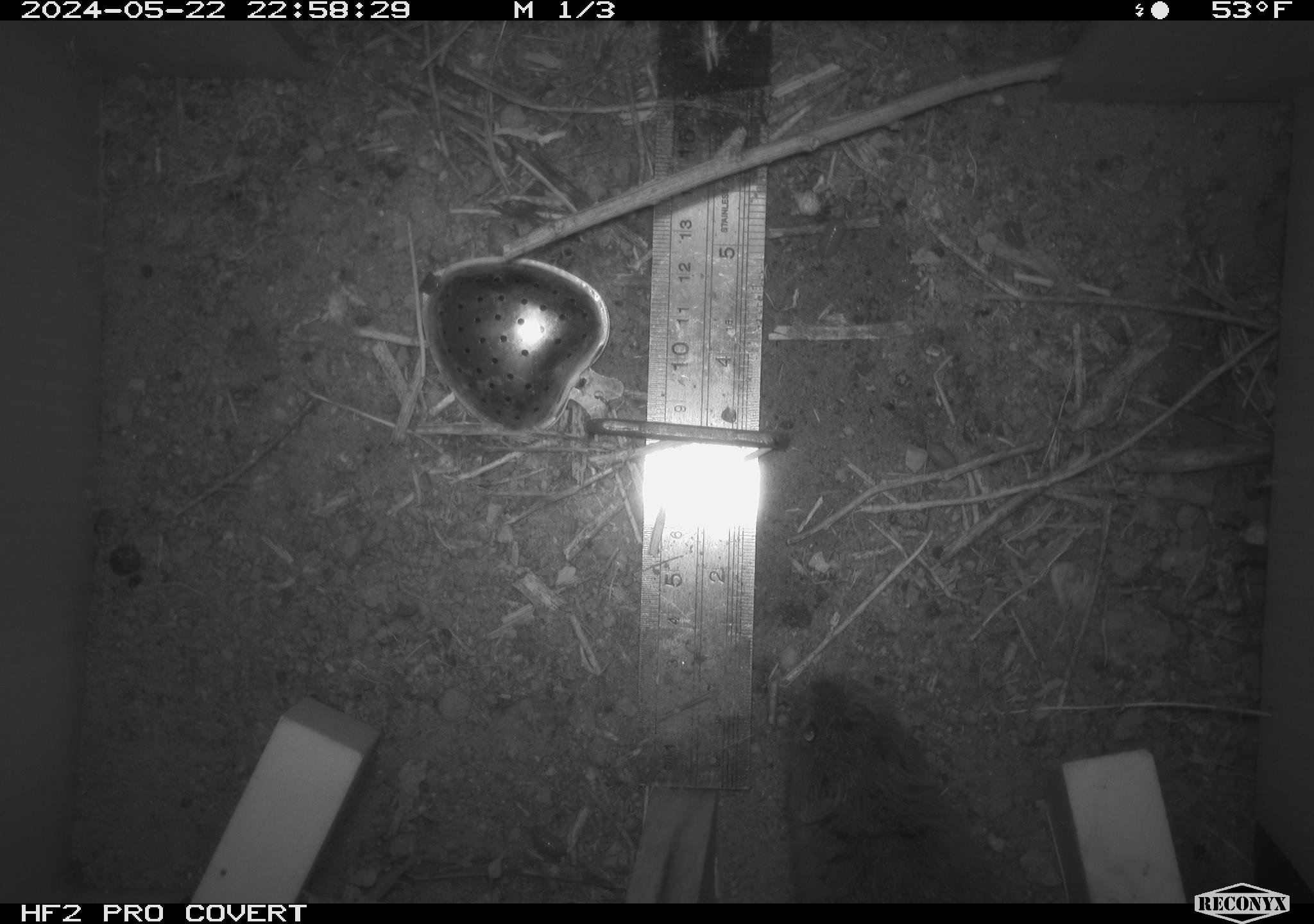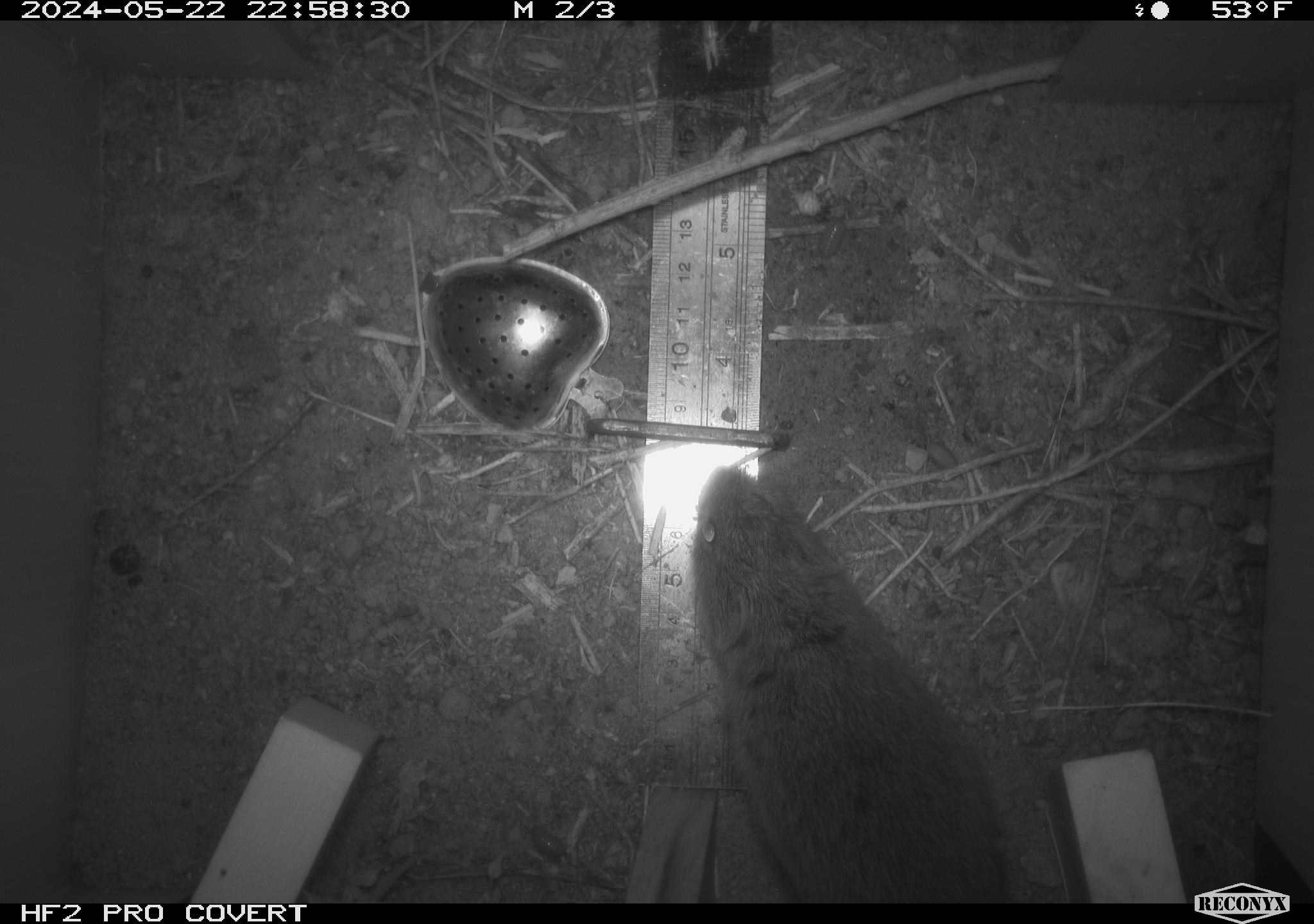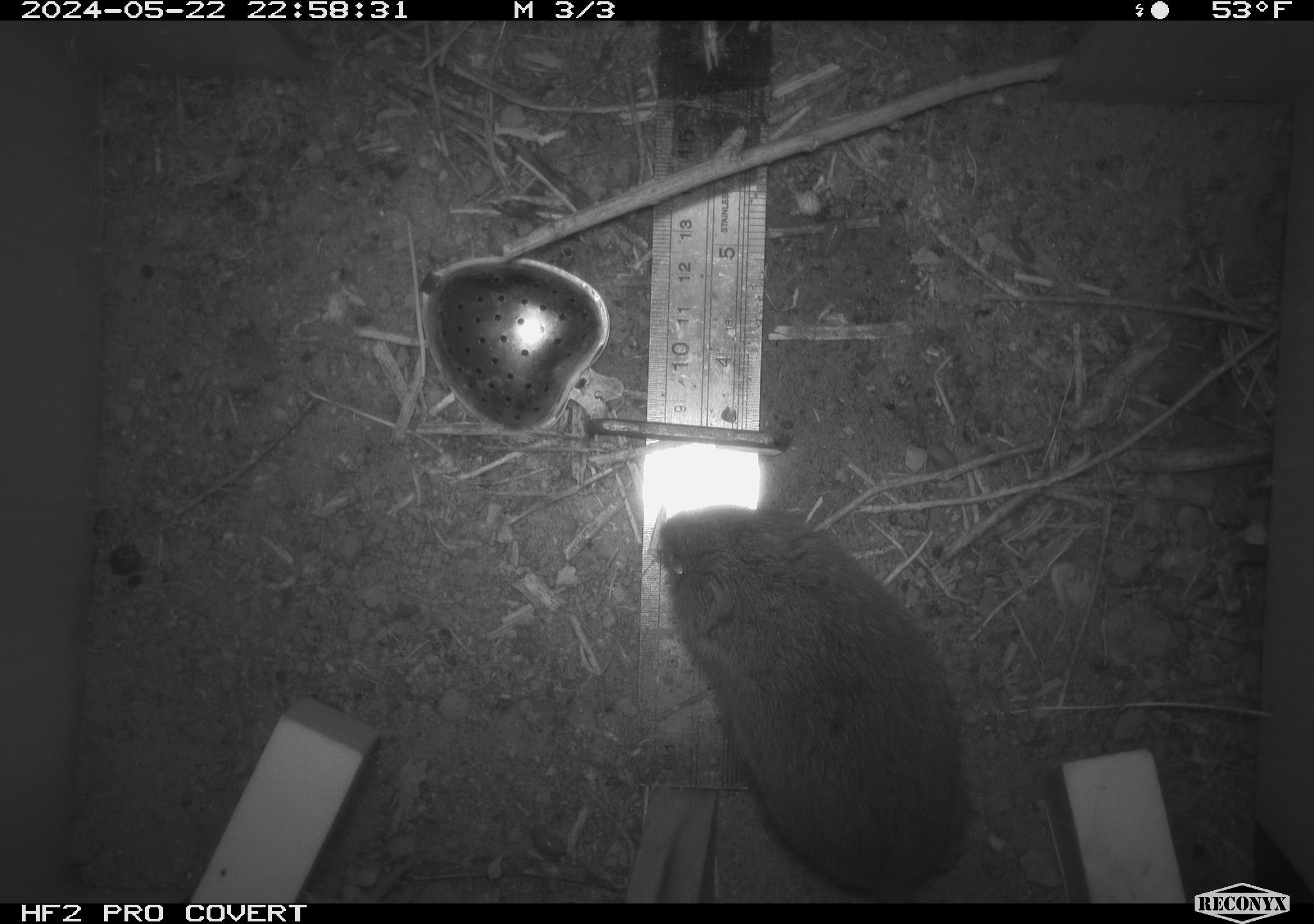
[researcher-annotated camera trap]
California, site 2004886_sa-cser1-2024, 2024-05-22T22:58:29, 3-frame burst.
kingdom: Animalia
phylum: Chordata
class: Mammalia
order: Rodentia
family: Cricetidae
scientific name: Cricetidae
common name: hamsters, voles, lemmings, and allies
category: cricetidae family